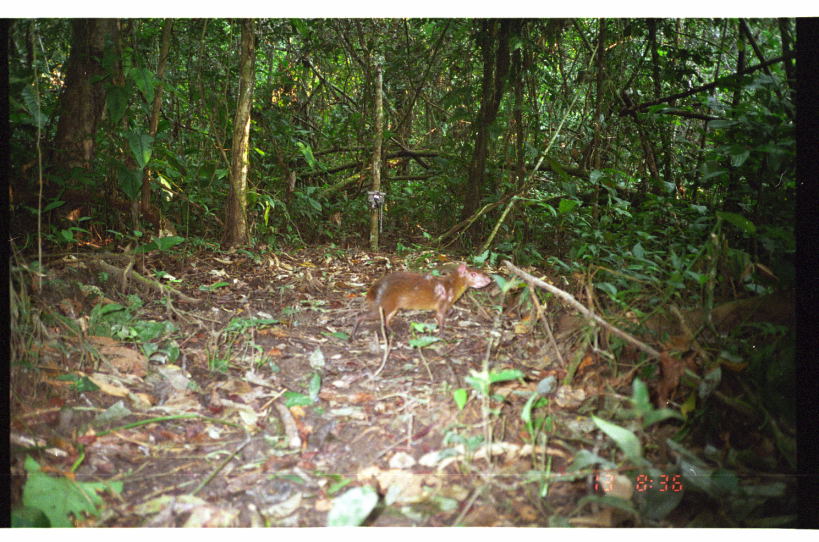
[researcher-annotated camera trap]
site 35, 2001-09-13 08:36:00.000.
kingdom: Animalia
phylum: Chordata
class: Mammalia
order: Rodentia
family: Dasyproctidae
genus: Dasyprocta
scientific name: Dasyprocta punctata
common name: central american agouti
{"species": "Dasyprocta punctata (central american agouti)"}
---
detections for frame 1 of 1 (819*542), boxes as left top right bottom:
dasyprocta punctata: 349 261 491 344